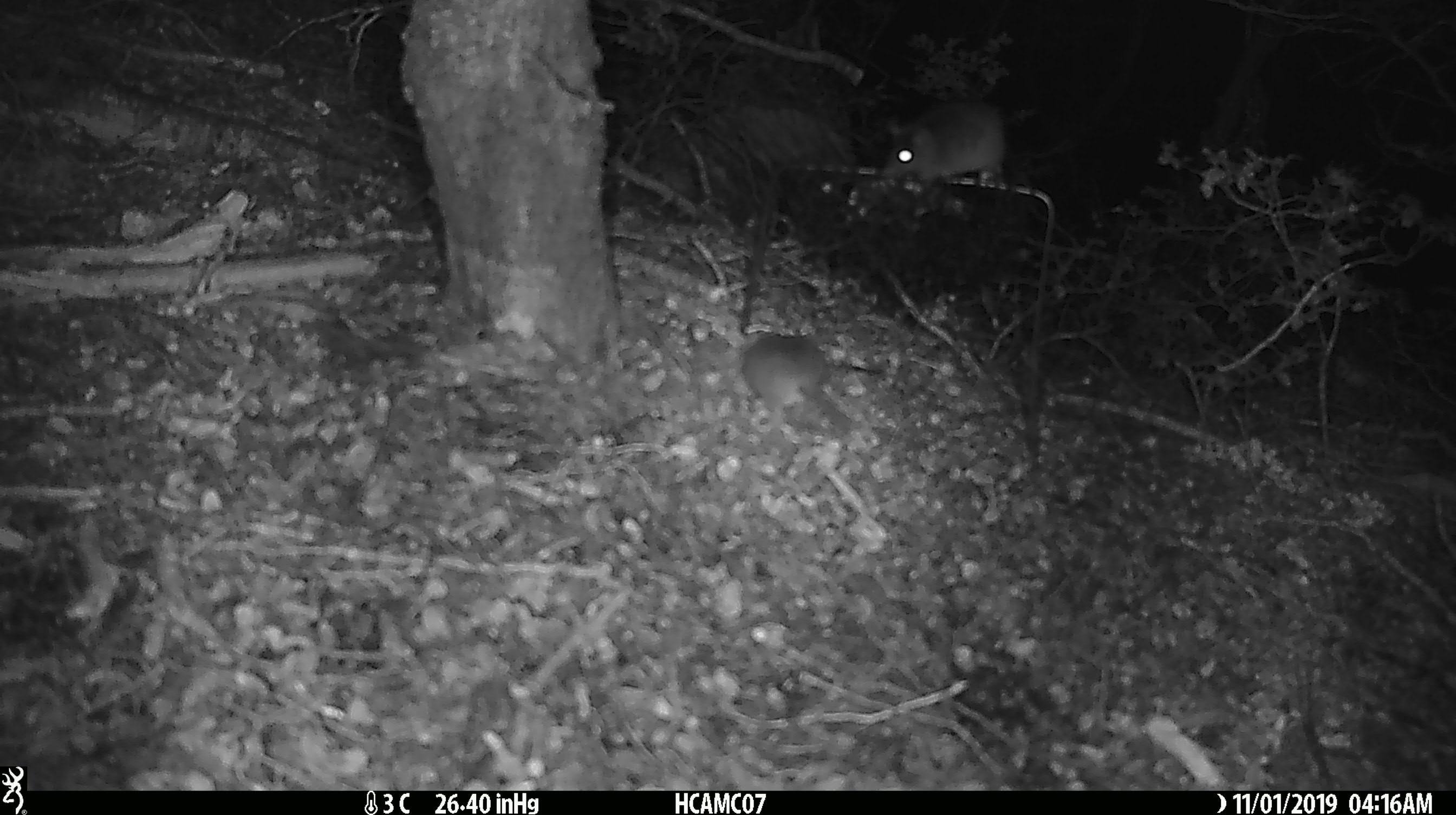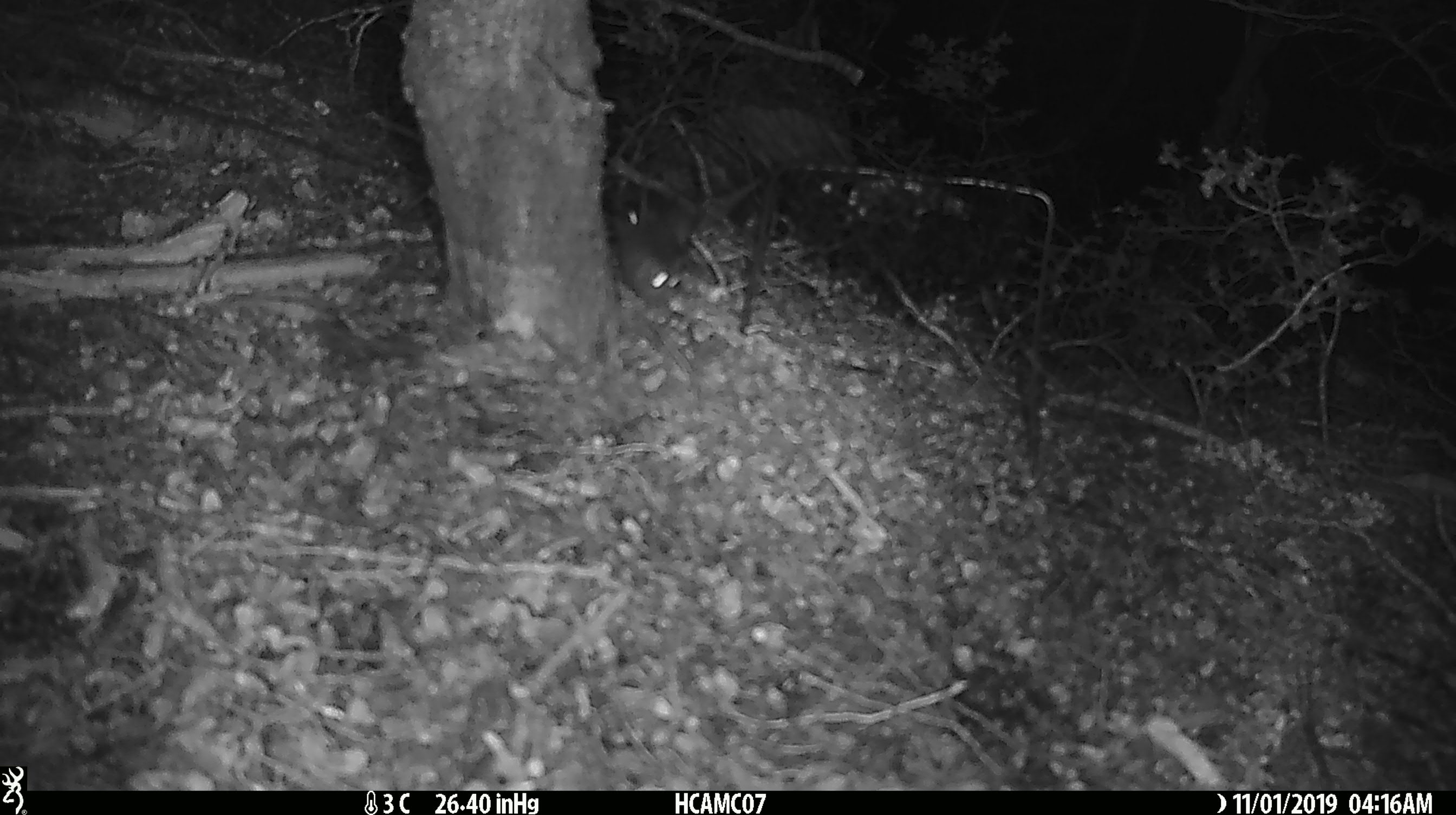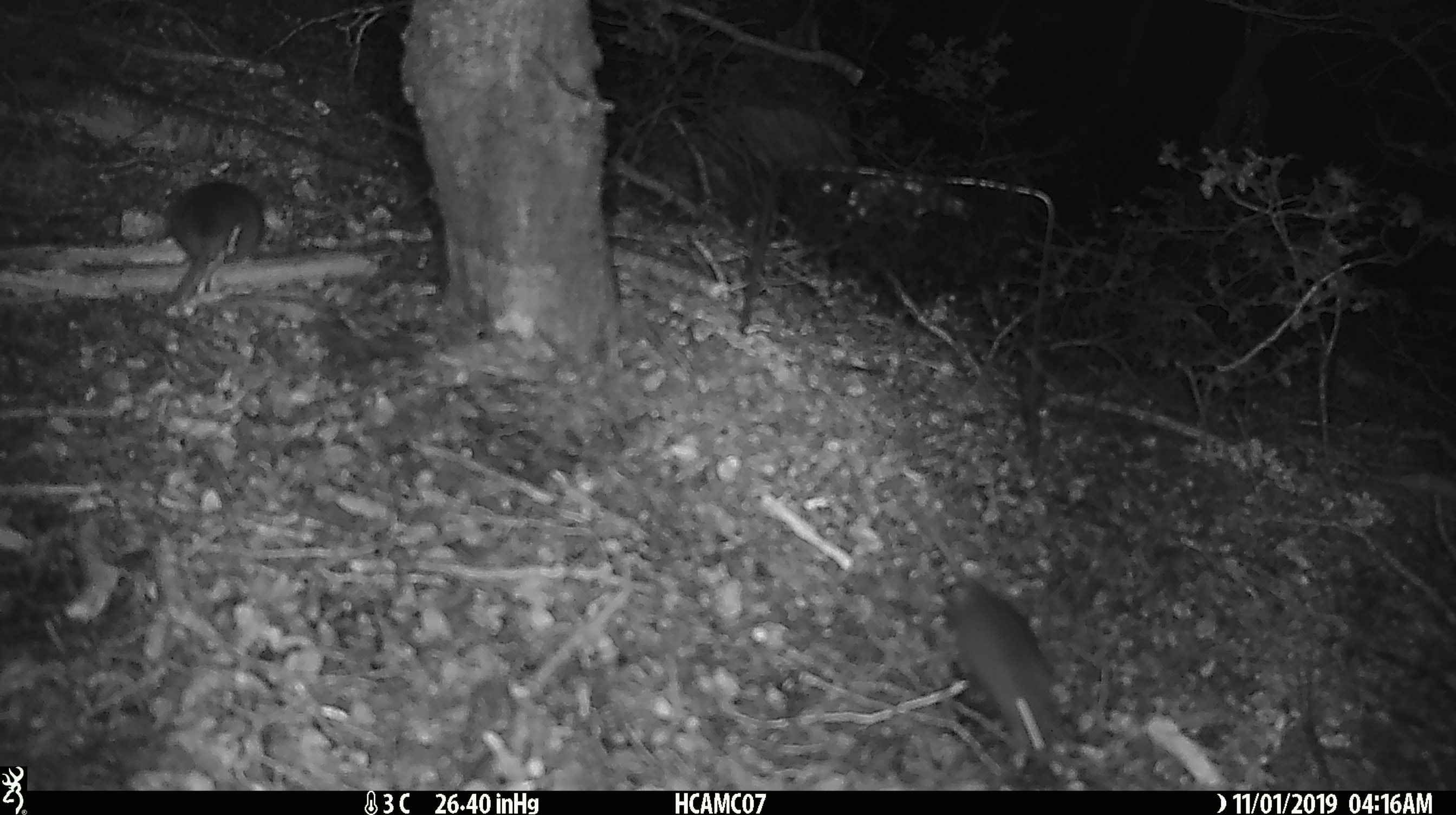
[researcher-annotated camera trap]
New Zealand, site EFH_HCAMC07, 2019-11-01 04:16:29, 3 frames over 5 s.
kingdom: Animalia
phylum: Chordata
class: Mammalia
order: Rodentia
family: Muridae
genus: Mus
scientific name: Mus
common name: mouse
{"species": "mouse (Mus)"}